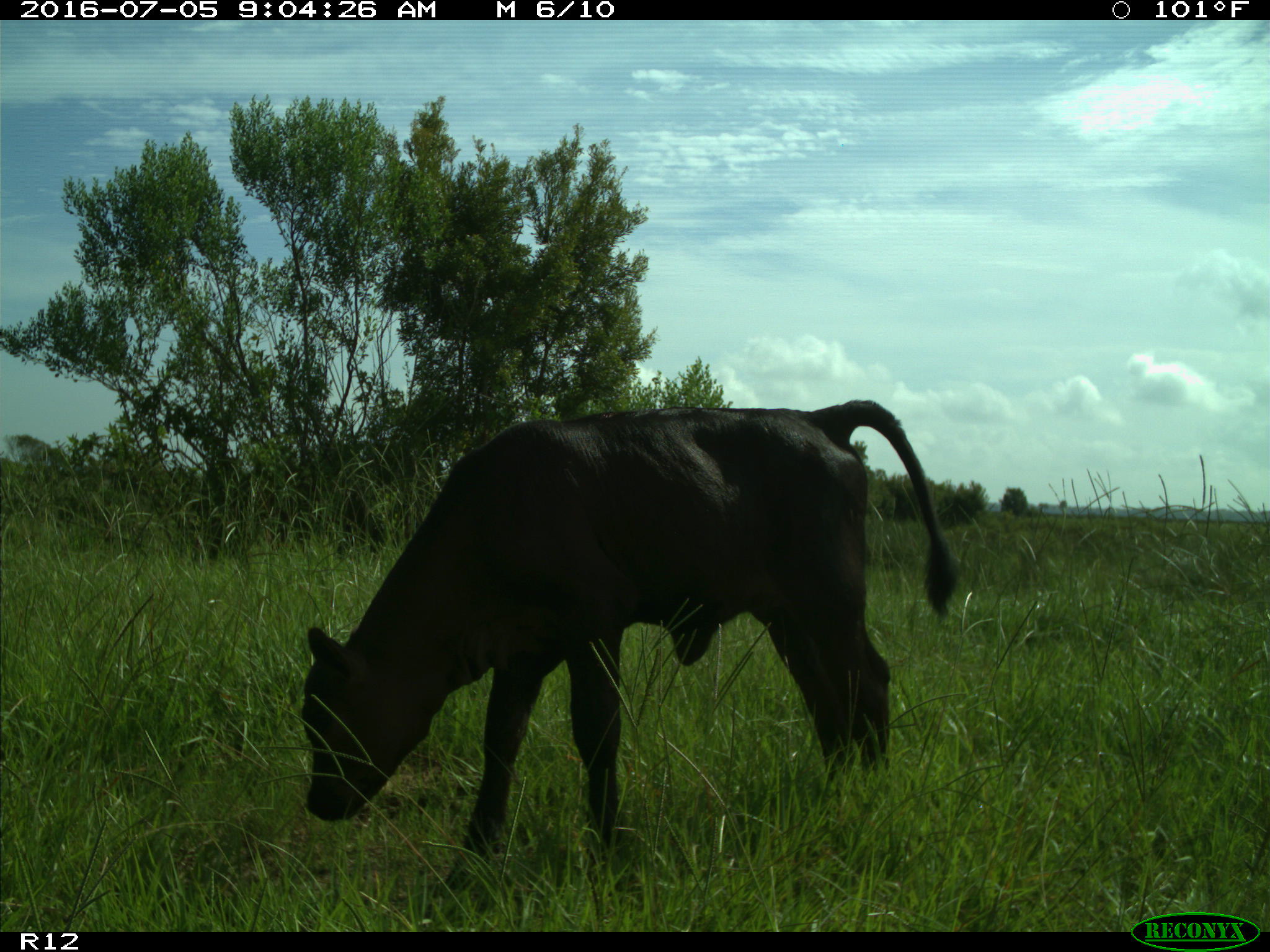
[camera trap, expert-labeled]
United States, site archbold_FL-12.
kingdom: Animalia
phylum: Chordata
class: Mammalia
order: Artiodactyla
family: Bovidae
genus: Bos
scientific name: Bos taurus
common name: domestic cow